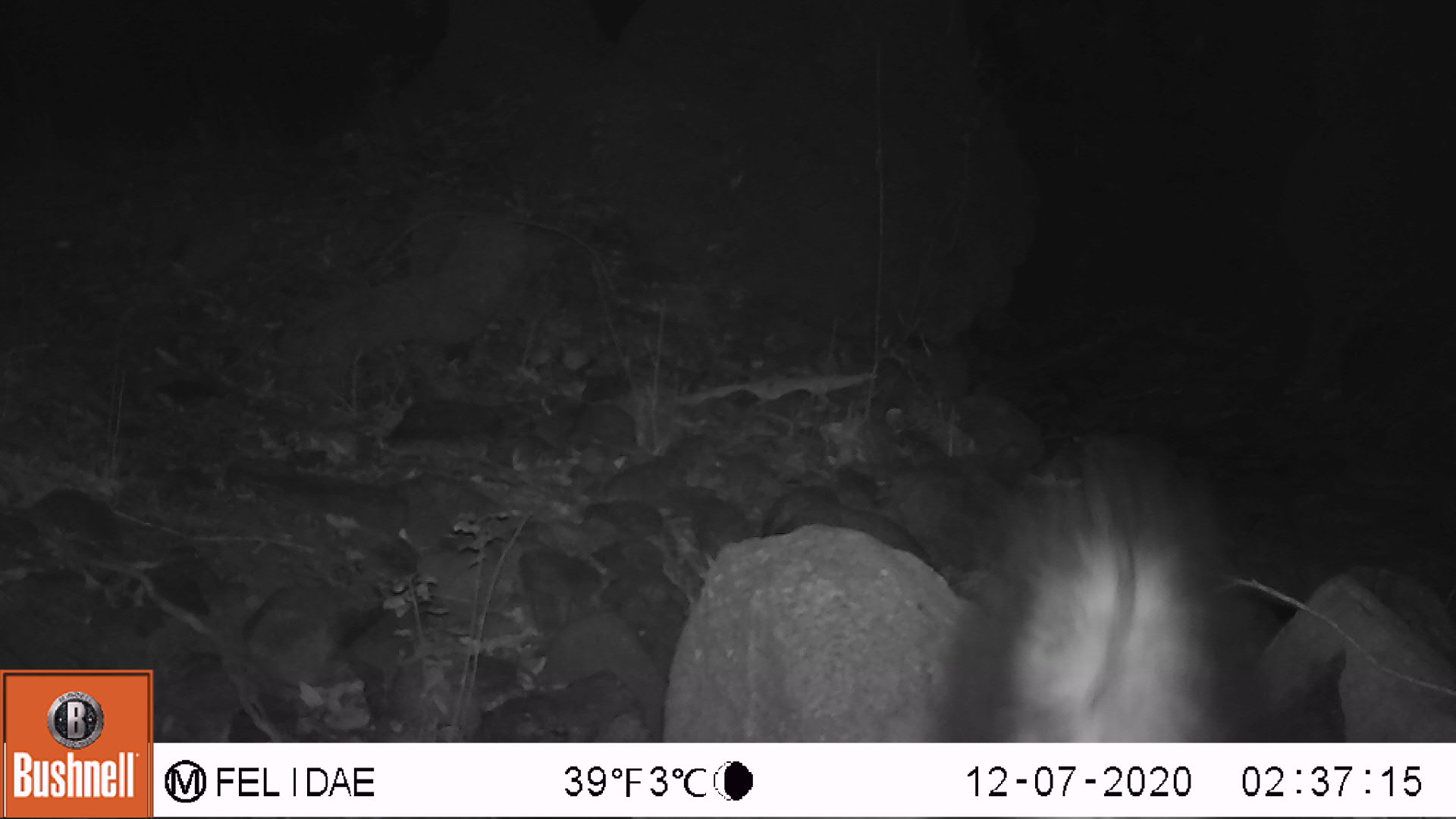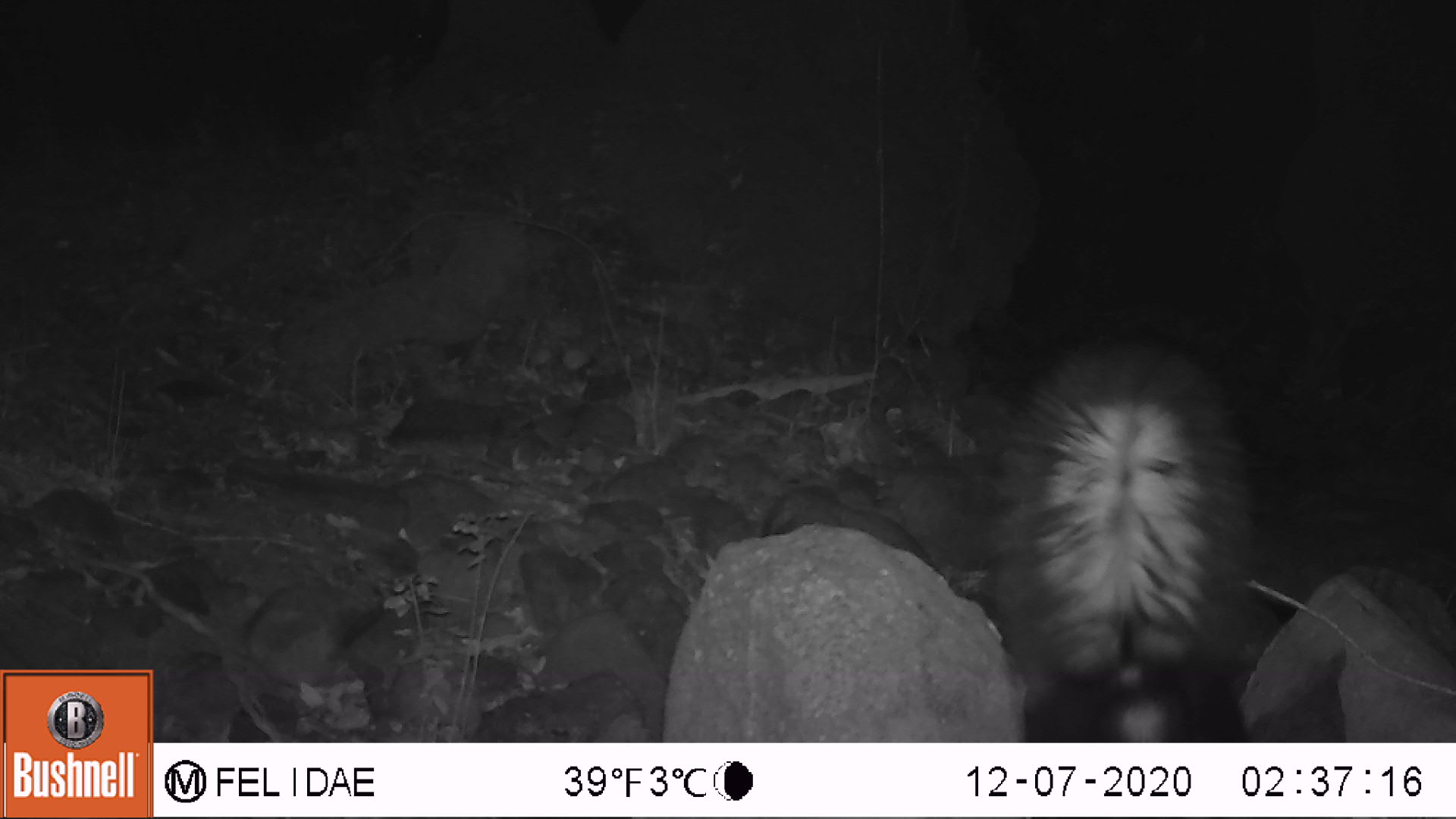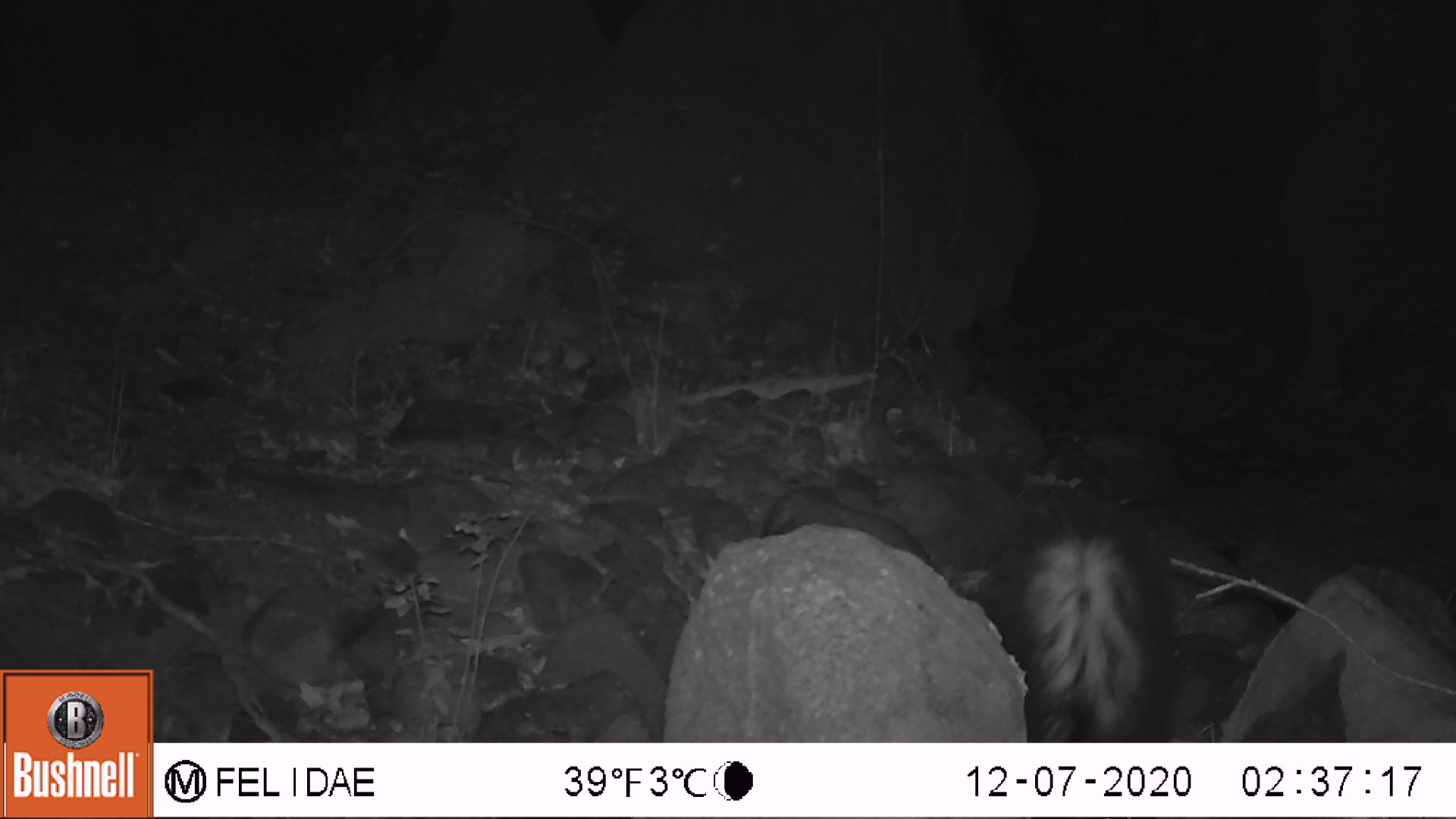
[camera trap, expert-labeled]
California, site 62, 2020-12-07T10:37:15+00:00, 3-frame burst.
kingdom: Animalia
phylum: Chordata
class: Mammalia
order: Carnivora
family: Mephitidae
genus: Mephitis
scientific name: Mephitis mephitis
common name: striped skunk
Striped skunk (Mephitis mephitis).